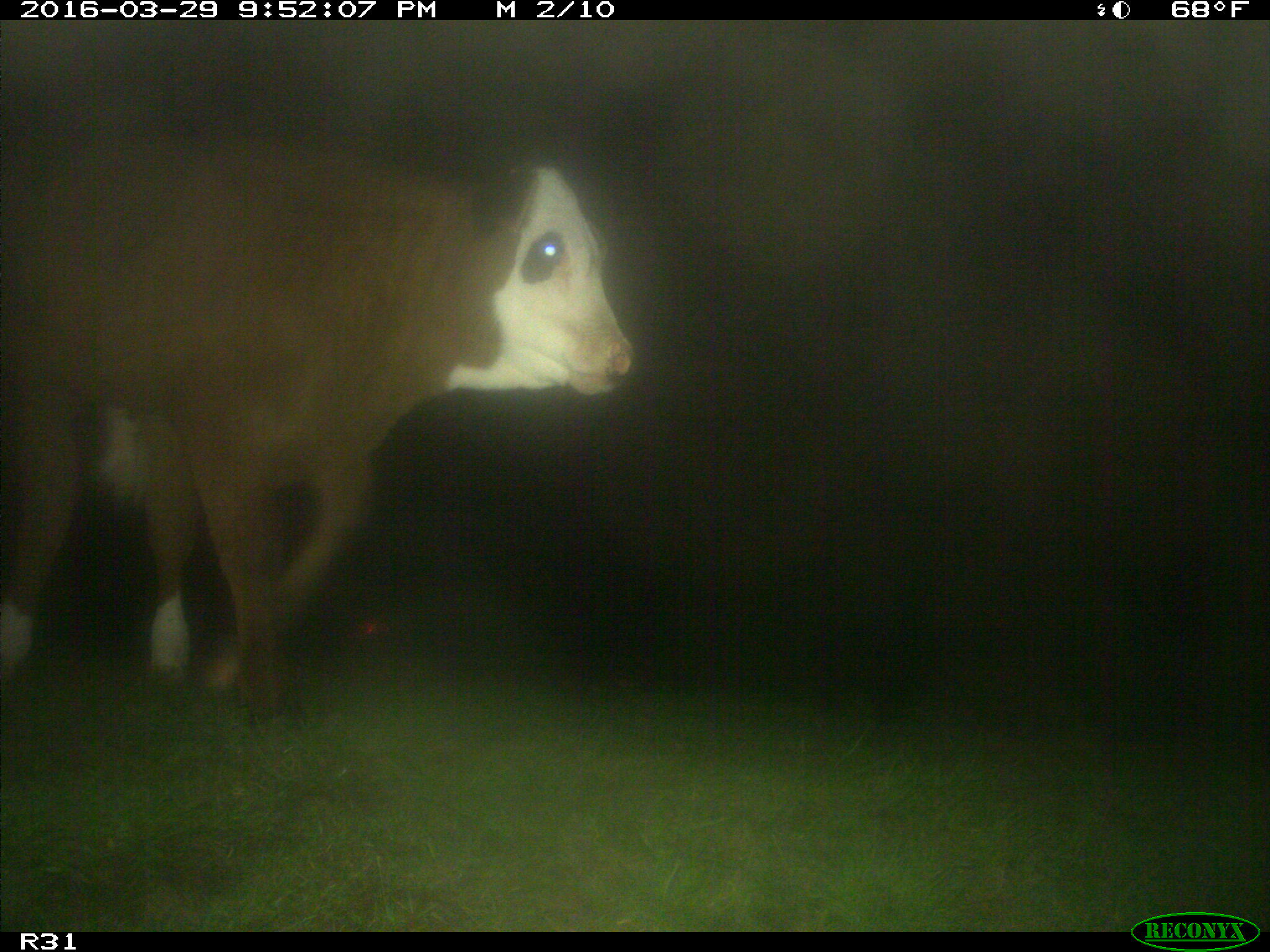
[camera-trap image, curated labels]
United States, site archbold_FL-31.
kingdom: Animalia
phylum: Chordata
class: Mammalia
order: Artiodactyla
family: Bovidae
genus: Bos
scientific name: Bos taurus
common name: domestic cow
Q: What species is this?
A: Bos taurus (domestic cow).